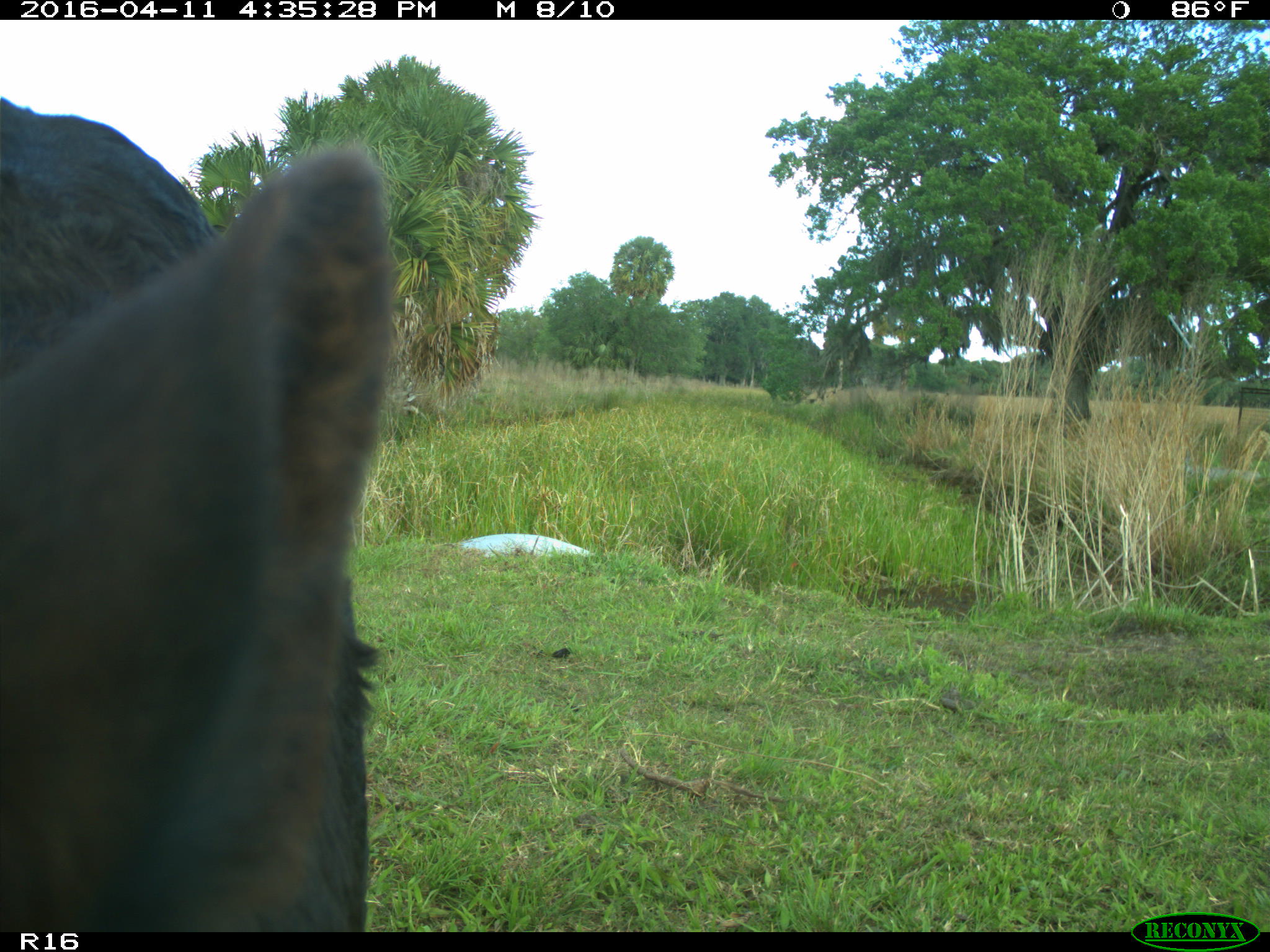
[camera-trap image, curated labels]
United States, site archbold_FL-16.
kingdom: Animalia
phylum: Chordata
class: Mammalia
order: Artiodactyla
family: Bovidae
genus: Bos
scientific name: Bos taurus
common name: domestic cow